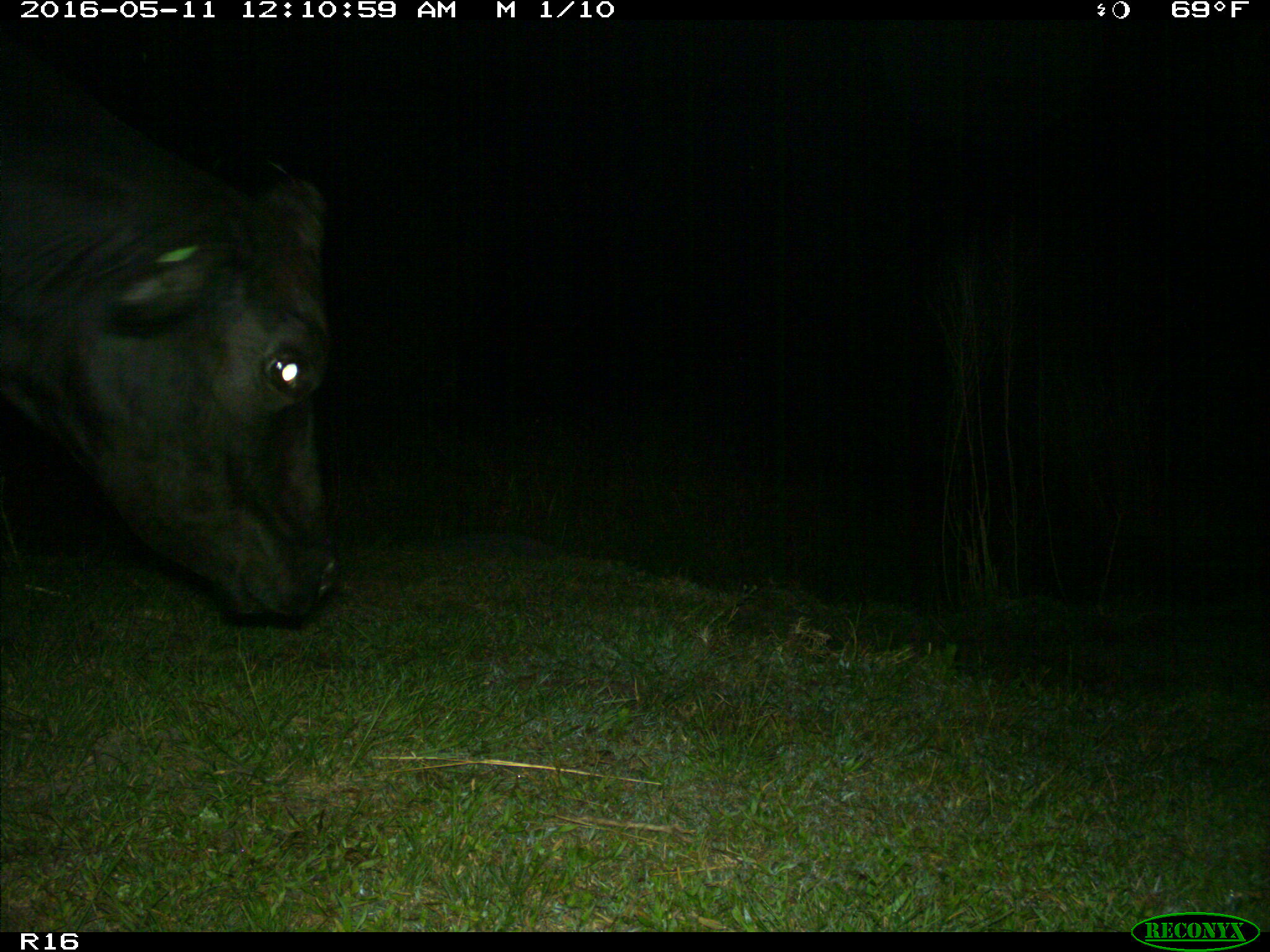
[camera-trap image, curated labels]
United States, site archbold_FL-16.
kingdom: Animalia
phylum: Chordata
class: Mammalia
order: Artiodactyla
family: Bovidae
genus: Bos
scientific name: Bos taurus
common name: domestic cow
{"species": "Bos taurus (domestic cow)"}